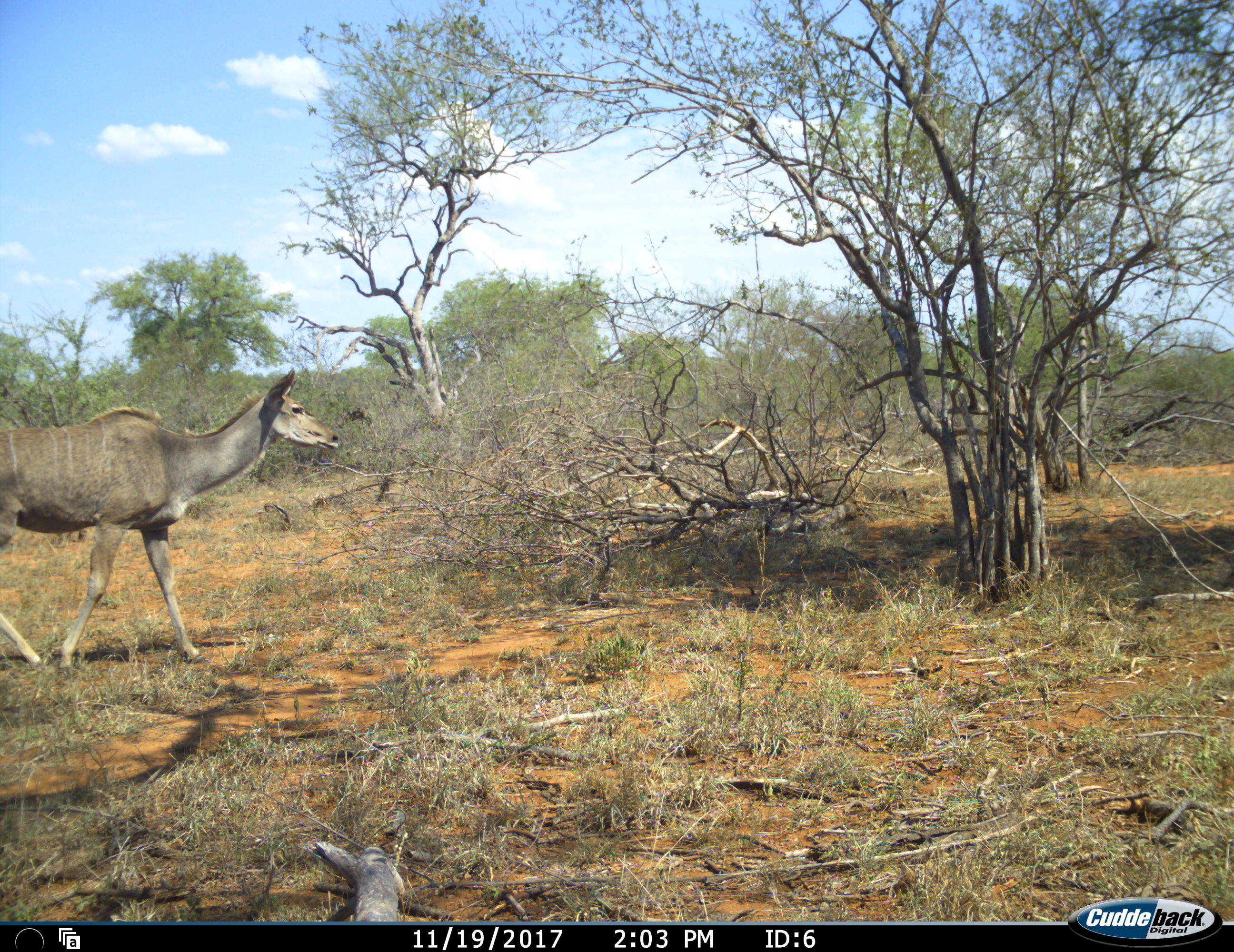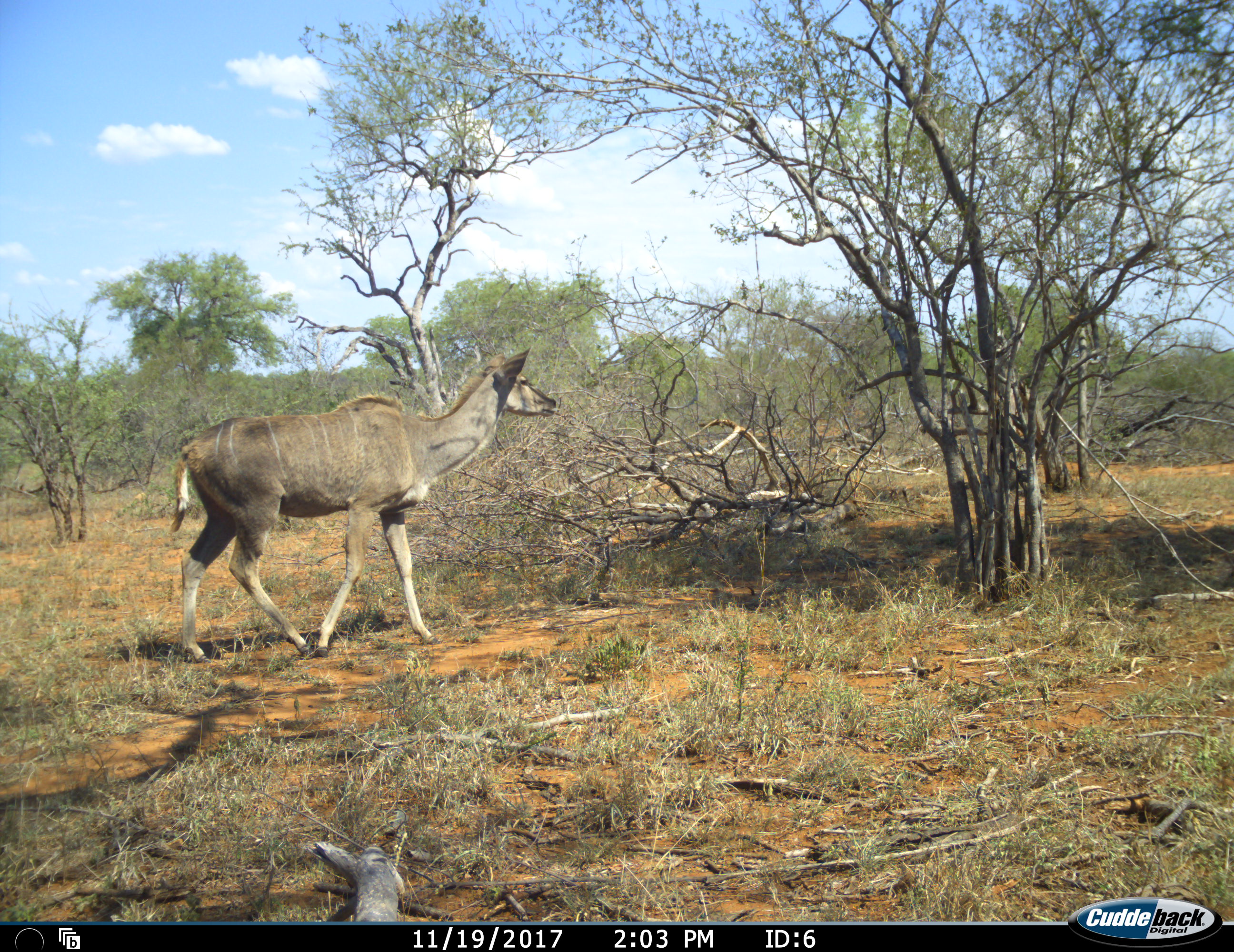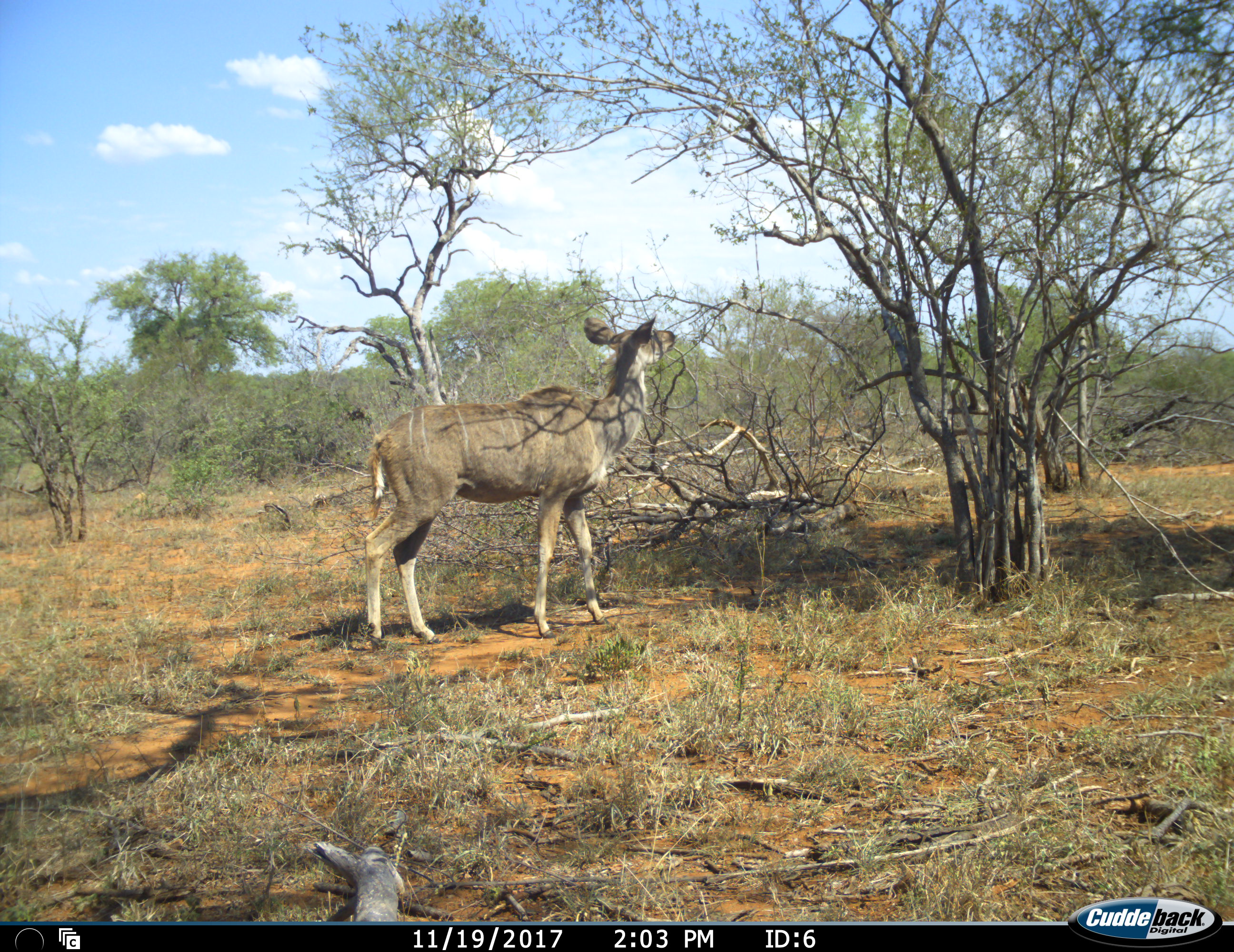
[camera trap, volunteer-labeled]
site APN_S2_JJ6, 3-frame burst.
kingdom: Animalia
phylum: Chordata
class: Mammalia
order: Artiodactyla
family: Bovidae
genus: Tragelaphus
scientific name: Tragelaphus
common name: kudu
Kudu (Tragelaphus), count 1. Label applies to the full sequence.